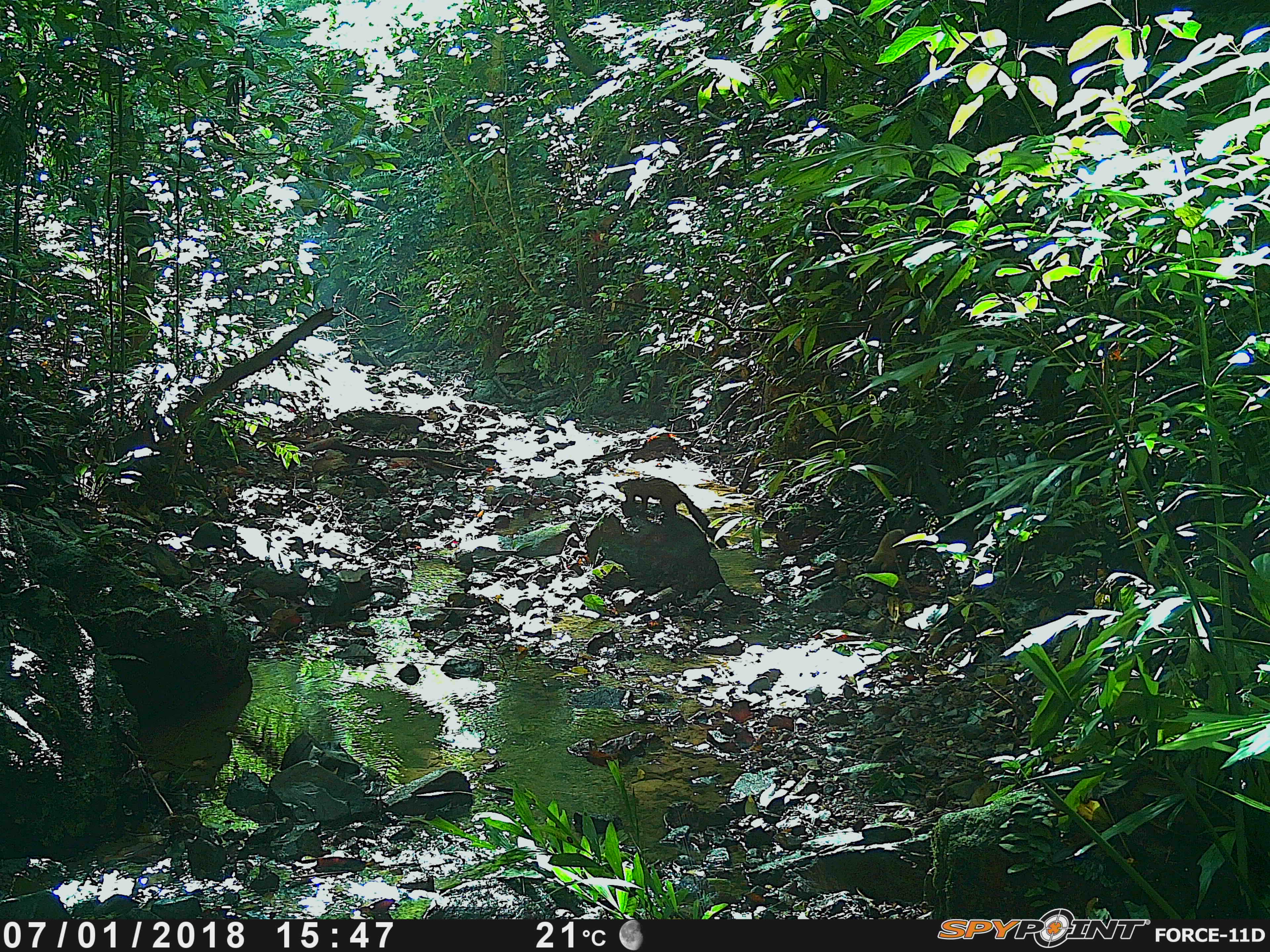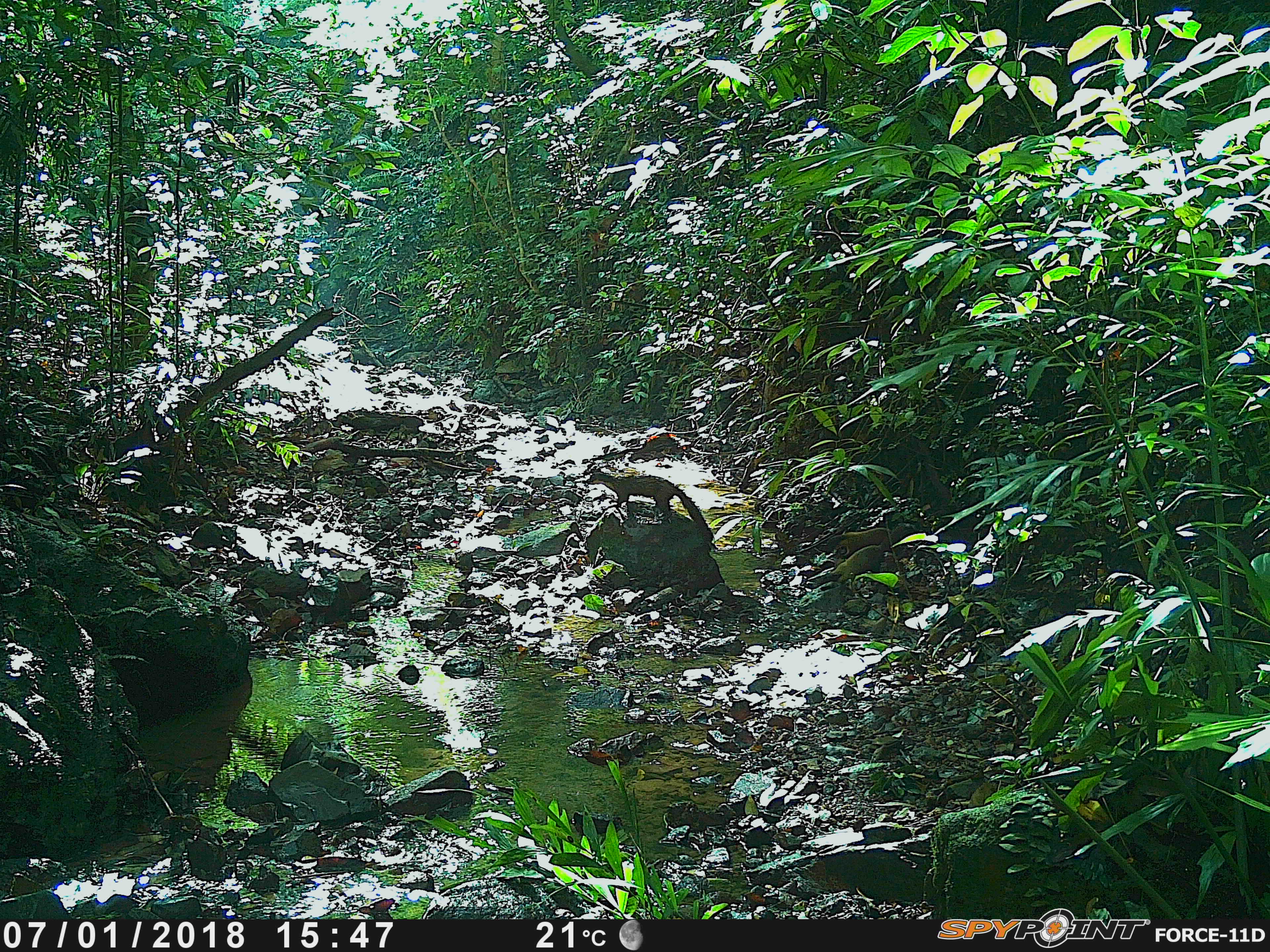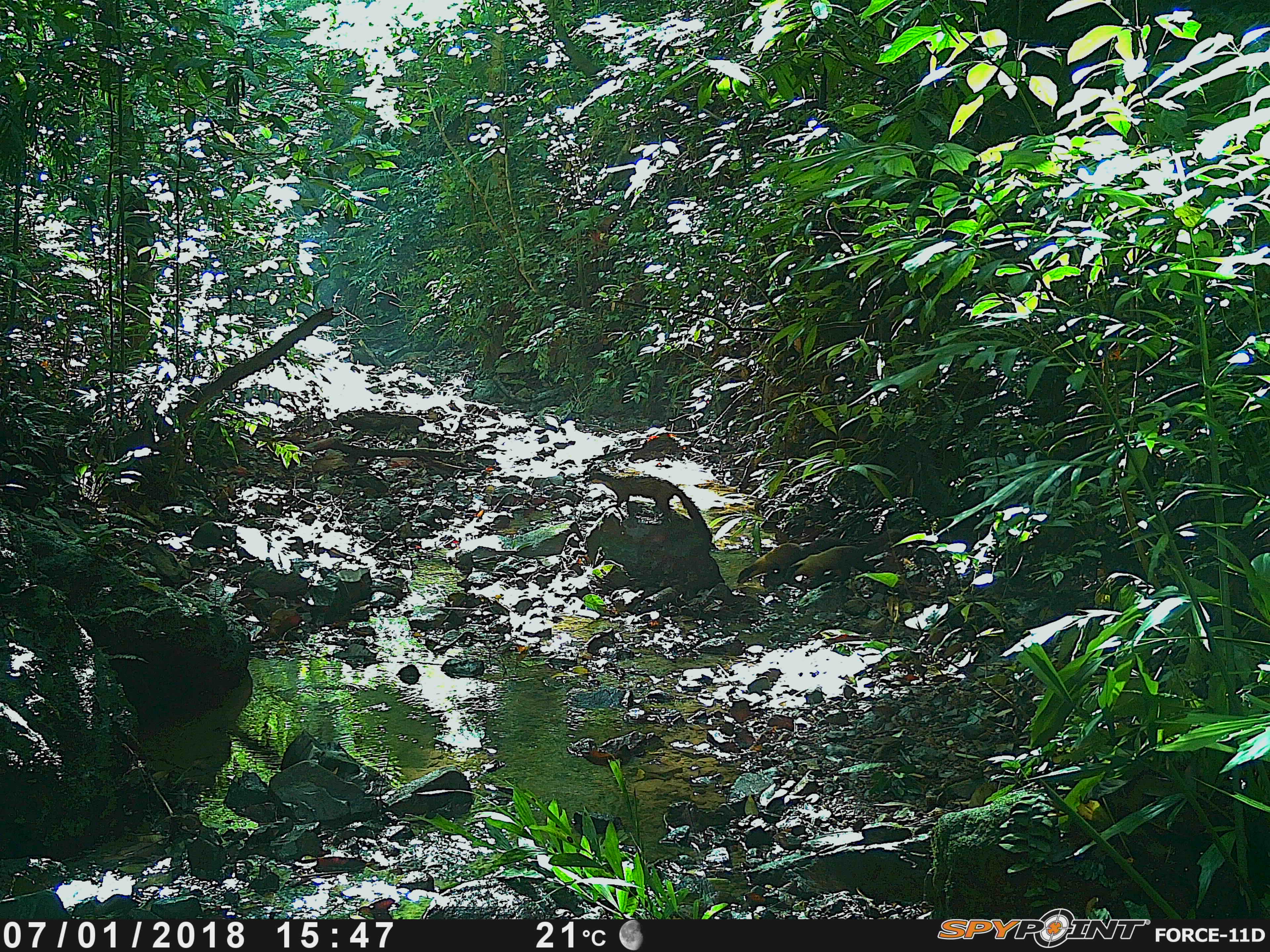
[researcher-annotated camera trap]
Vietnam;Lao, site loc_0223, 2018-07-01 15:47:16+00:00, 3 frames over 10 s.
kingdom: Animalia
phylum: Chordata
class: Mammalia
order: Carnivora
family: Mustelidae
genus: Martes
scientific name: Martes flavigula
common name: yellow-throated marten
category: yellow throated marten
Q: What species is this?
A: Yellow throated marten (yellow-throated marten) (Martes flavigula).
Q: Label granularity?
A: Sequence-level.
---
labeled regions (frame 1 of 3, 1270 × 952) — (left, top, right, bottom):
yellow throated marten: (615, 477, 727, 549); (866, 508, 918, 572)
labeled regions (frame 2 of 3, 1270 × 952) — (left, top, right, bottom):
yellow throated marten: (584, 470, 714, 543); (829, 540, 884, 583); (824, 527, 892, 557)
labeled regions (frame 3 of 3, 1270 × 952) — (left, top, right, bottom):
yellow throated marten: (587, 469, 713, 543); (736, 539, 846, 584); (783, 537, 887, 581)